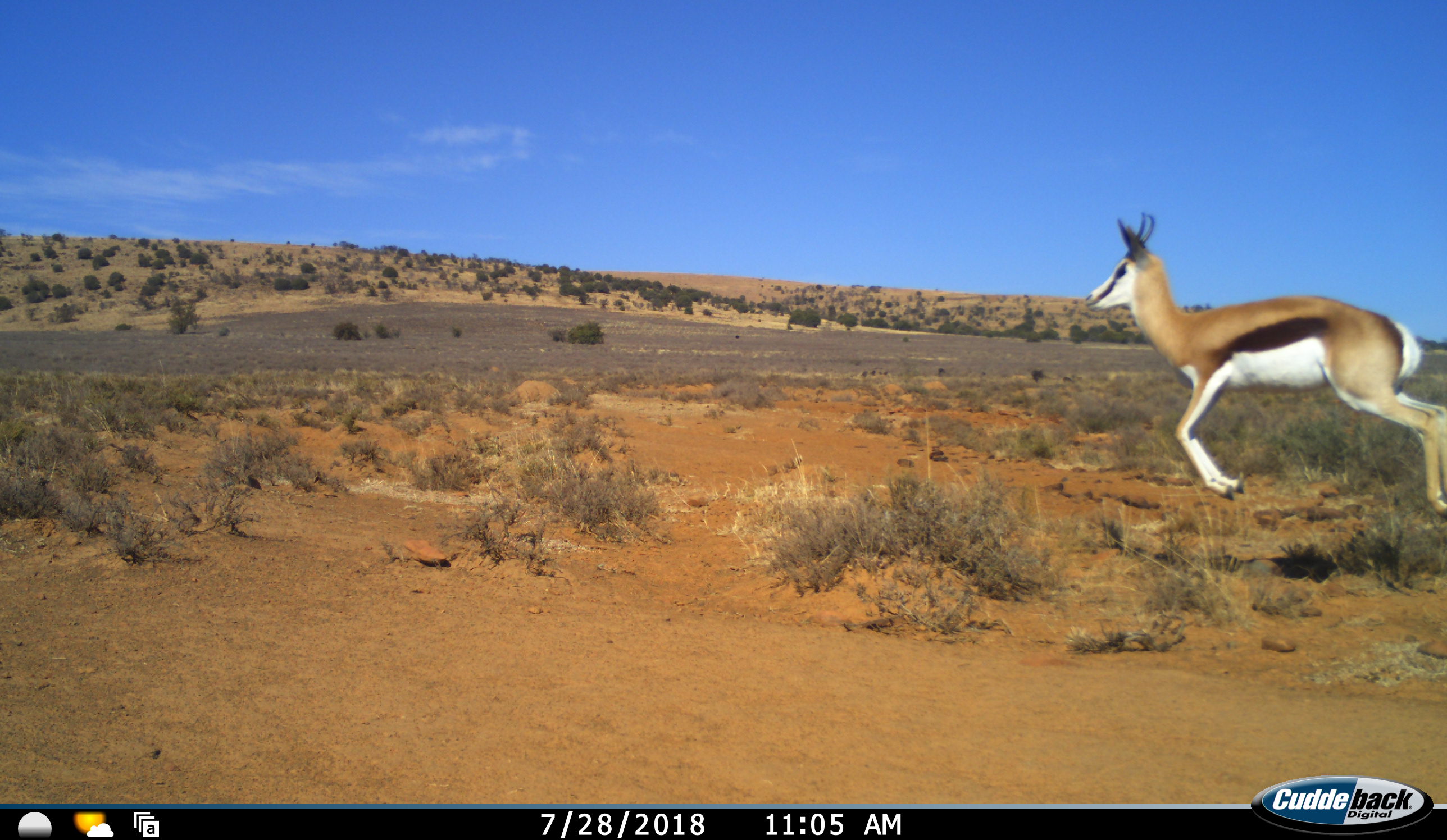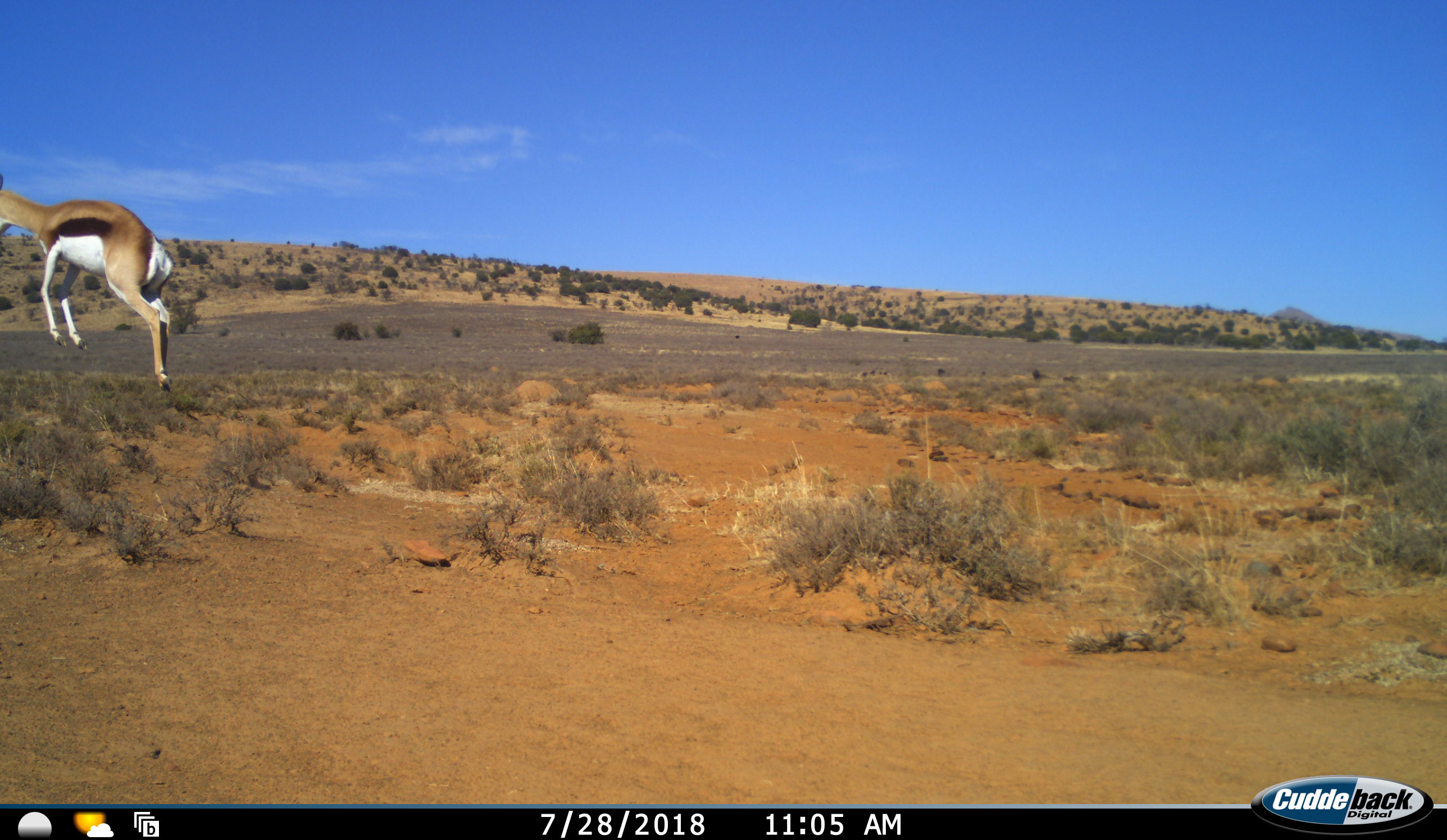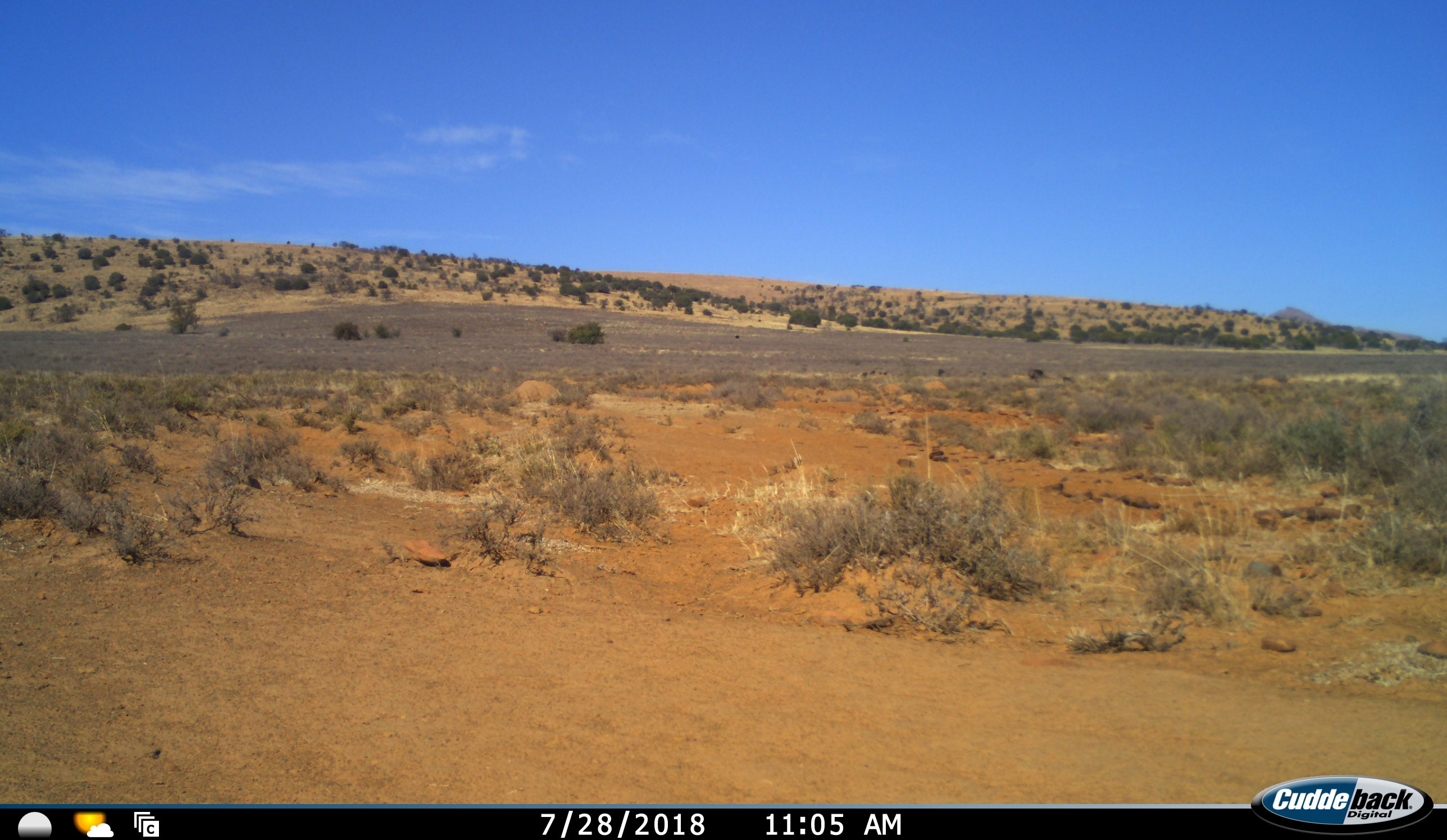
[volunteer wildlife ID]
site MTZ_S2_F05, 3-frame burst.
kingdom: Animalia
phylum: Chordata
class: Mammalia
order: Artiodactyla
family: Bovidae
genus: Antidorcas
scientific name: Antidorcas marsupialis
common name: springbok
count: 1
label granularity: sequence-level